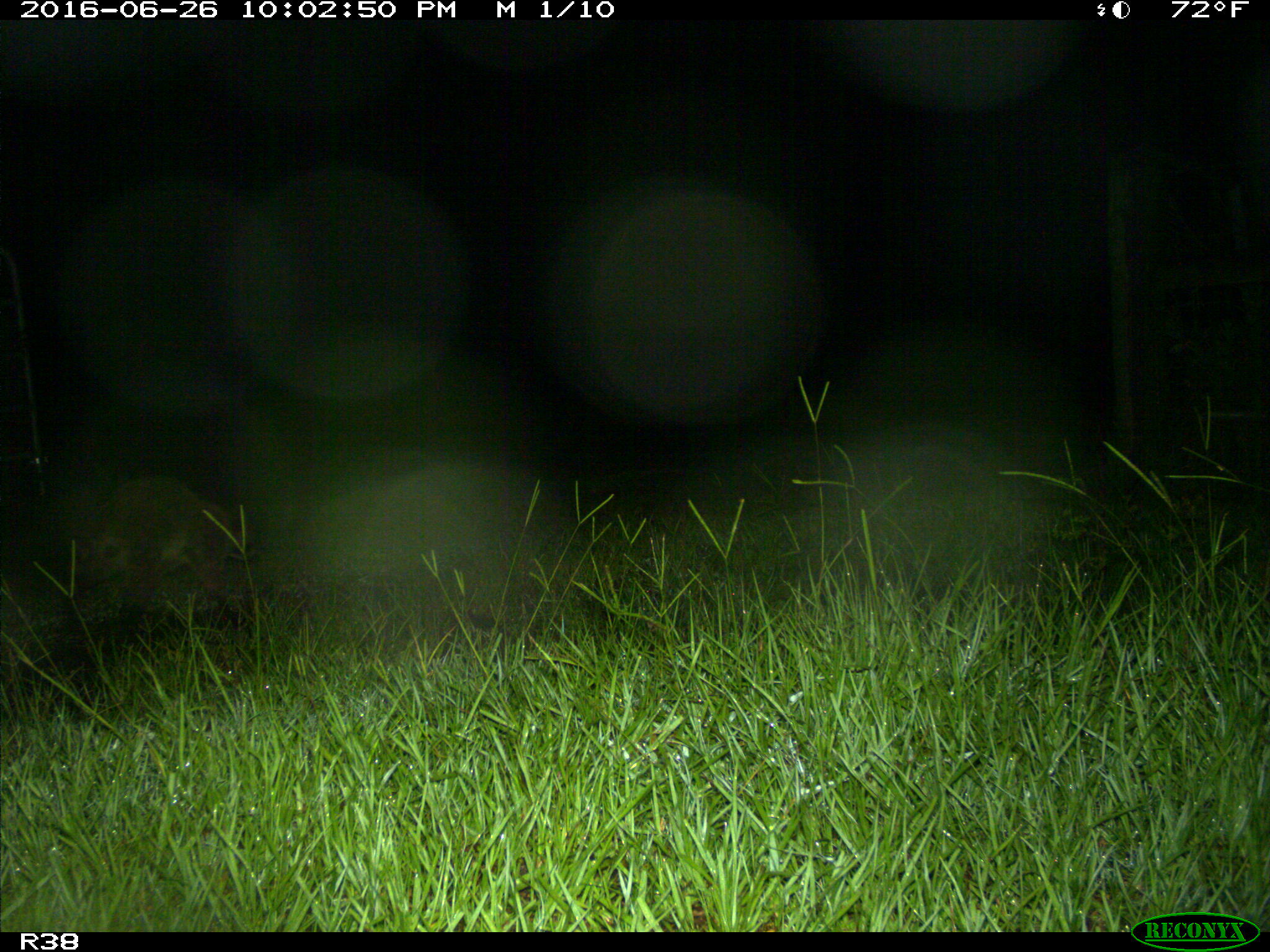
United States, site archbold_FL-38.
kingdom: Animalia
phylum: Chordata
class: Mammalia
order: Carnivora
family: Procyonidae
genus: Procyon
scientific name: Procyon lotor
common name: common raccoon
Procyon lotor (common raccoon).